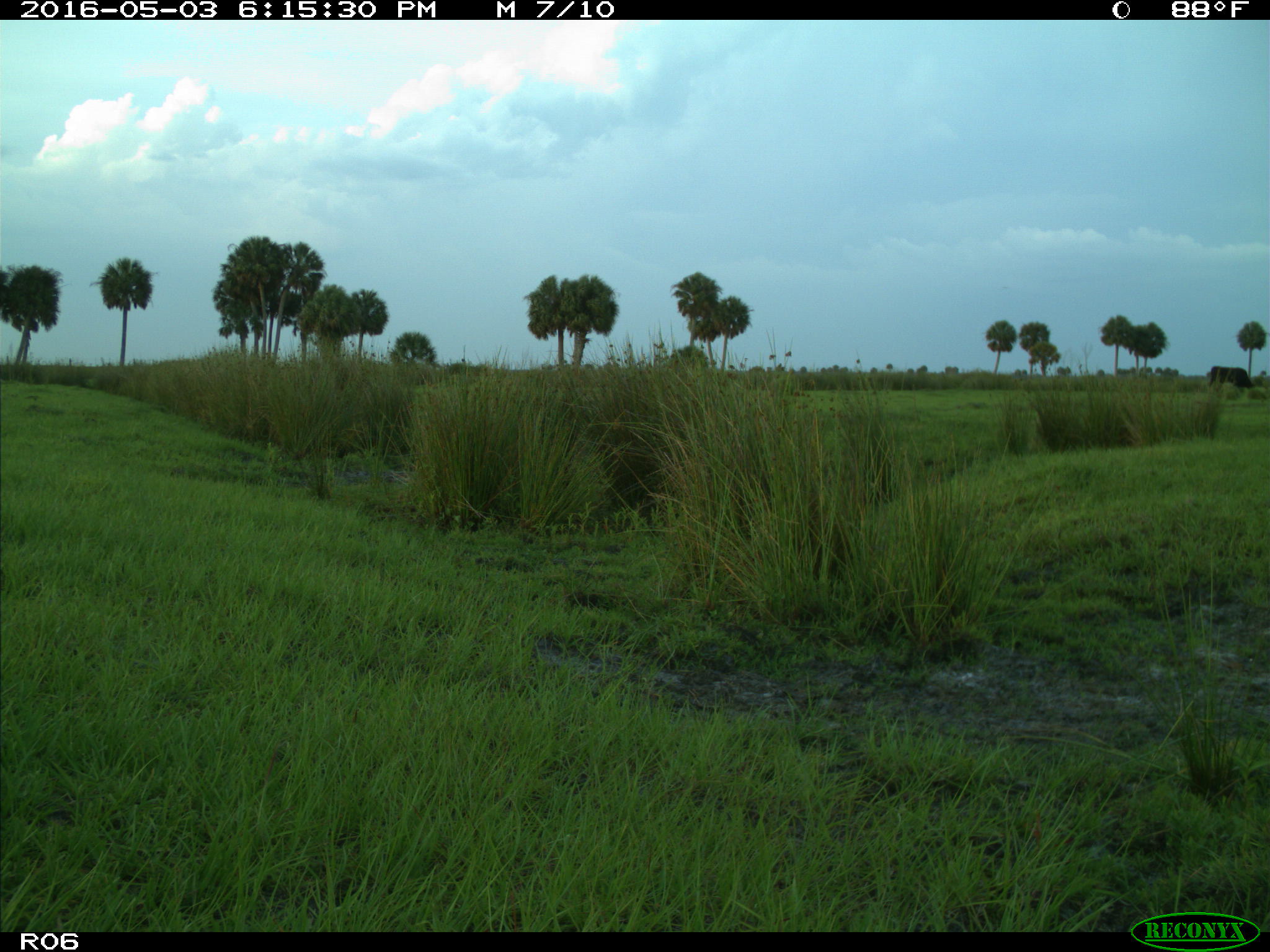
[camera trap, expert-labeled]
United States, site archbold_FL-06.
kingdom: Animalia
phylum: Chordata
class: Mammalia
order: Artiodactyla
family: Bovidae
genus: Bos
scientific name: Bos taurus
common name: domestic cow